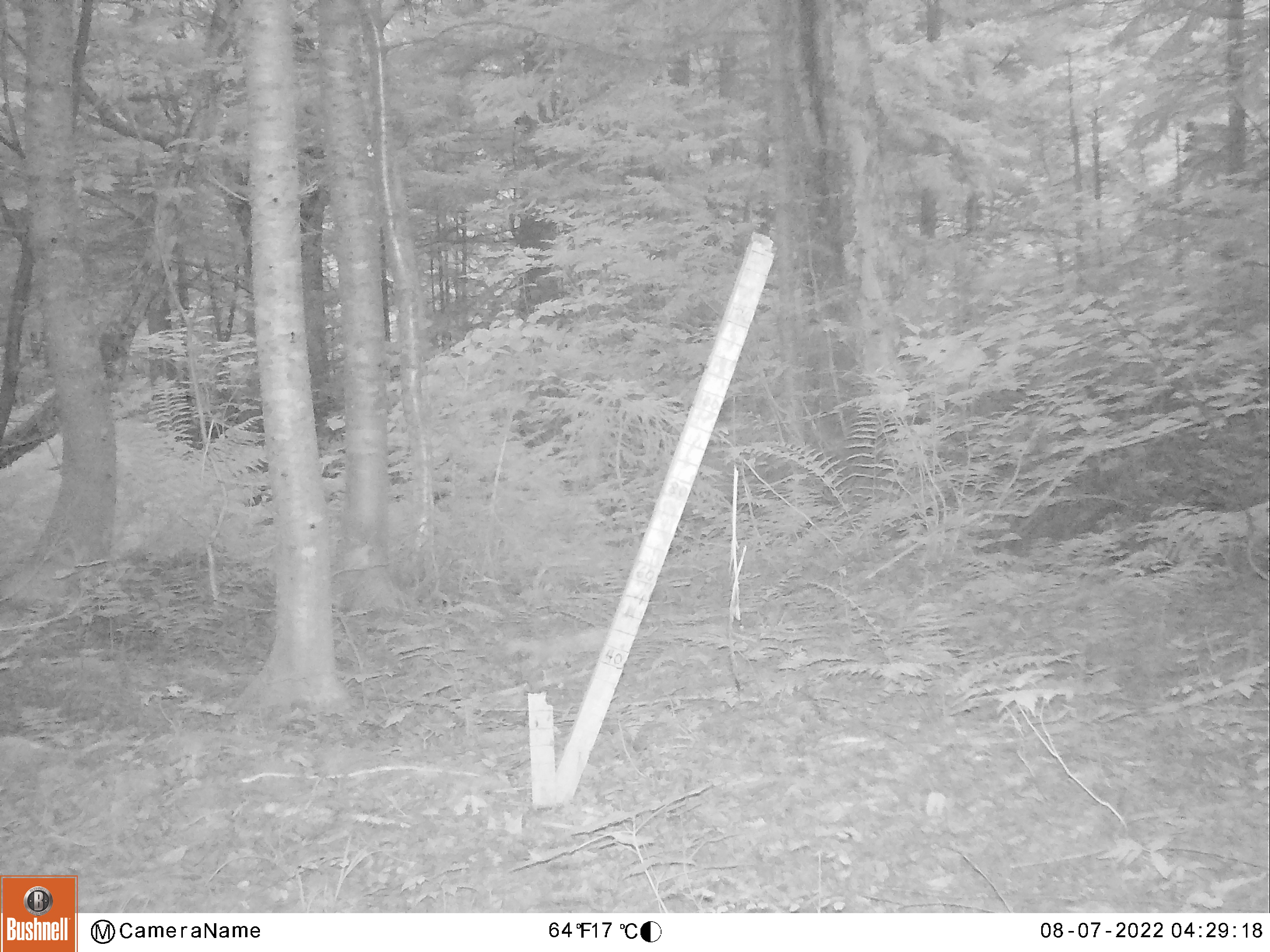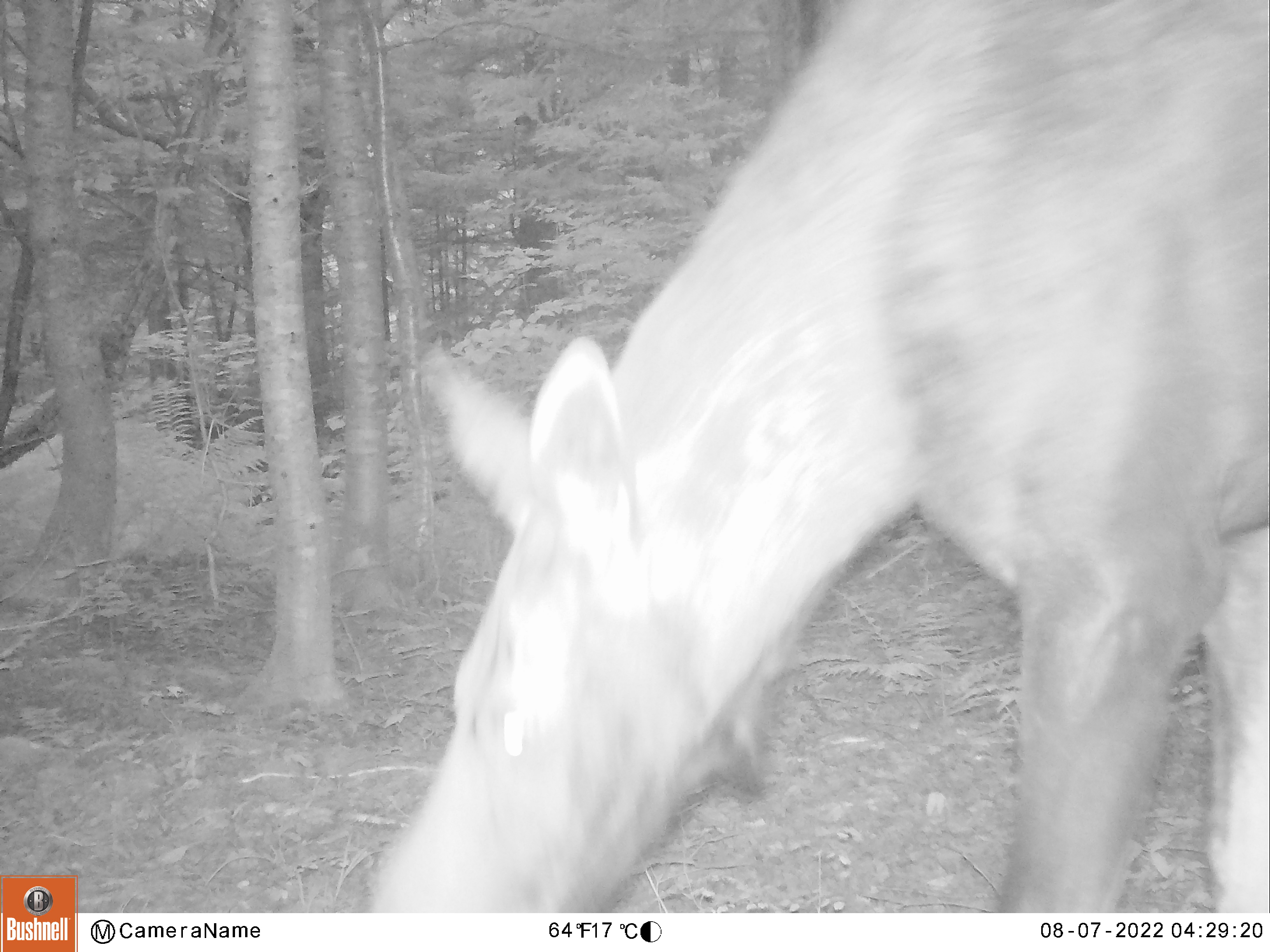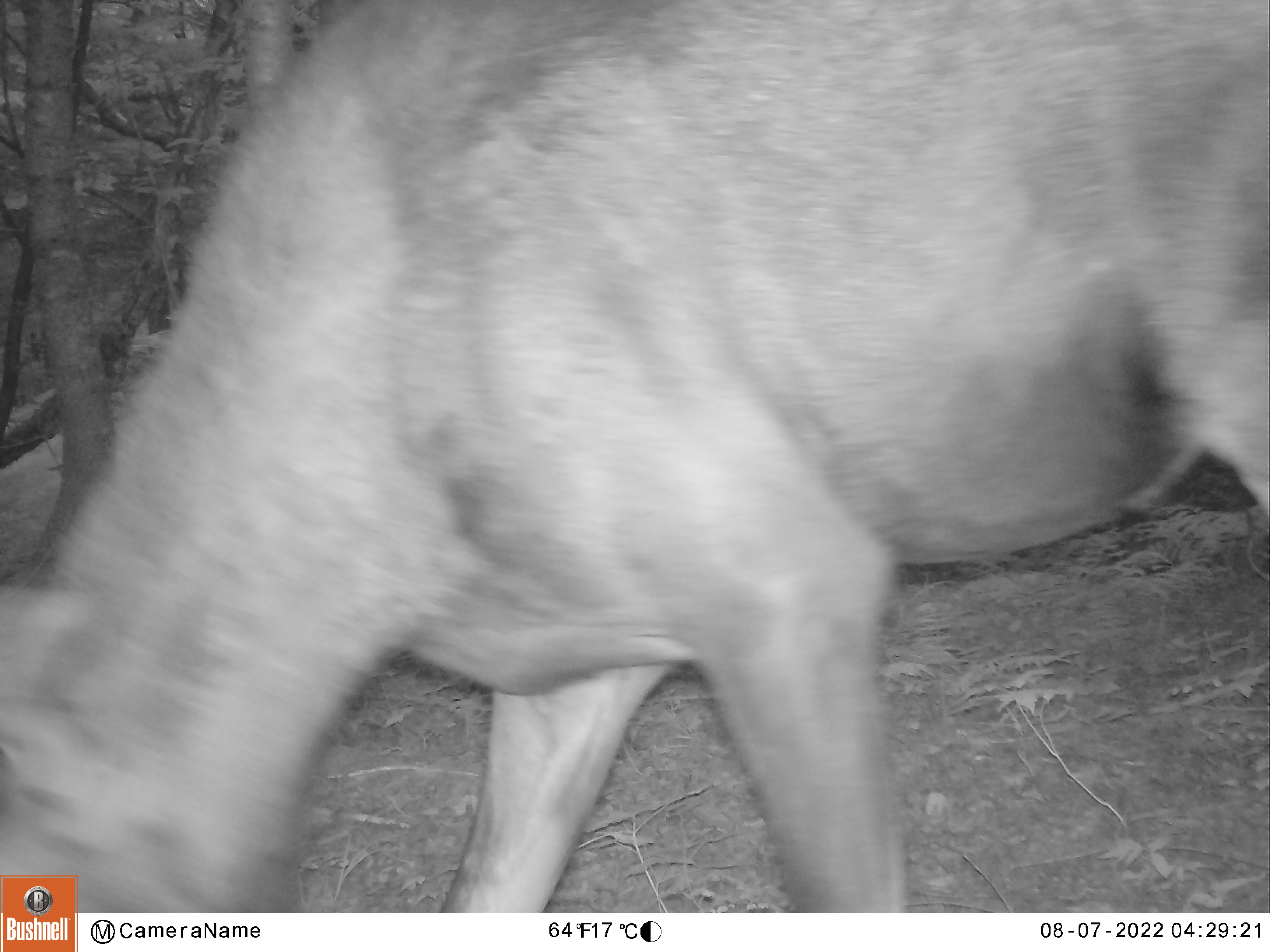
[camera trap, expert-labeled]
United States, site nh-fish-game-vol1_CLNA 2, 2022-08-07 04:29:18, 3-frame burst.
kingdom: Animalia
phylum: Chordata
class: Mammalia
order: Artiodactyla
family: Cervidae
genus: Alces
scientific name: Alces alces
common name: moose